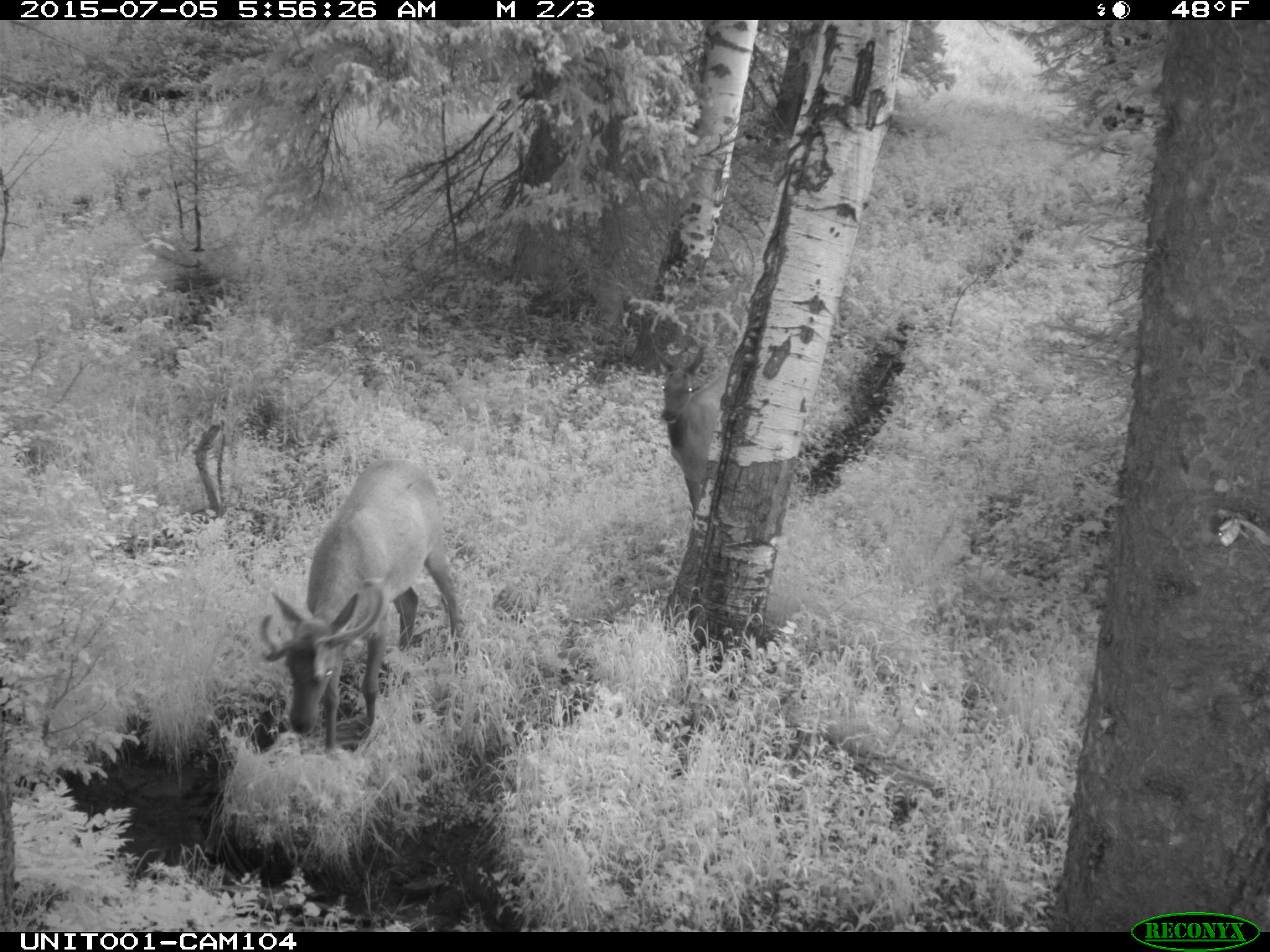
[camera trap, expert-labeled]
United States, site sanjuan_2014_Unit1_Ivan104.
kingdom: Animalia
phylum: Chordata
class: Mammalia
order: Artiodactyla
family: Cervidae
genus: Cervus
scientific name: Cervus elaphus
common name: red deer